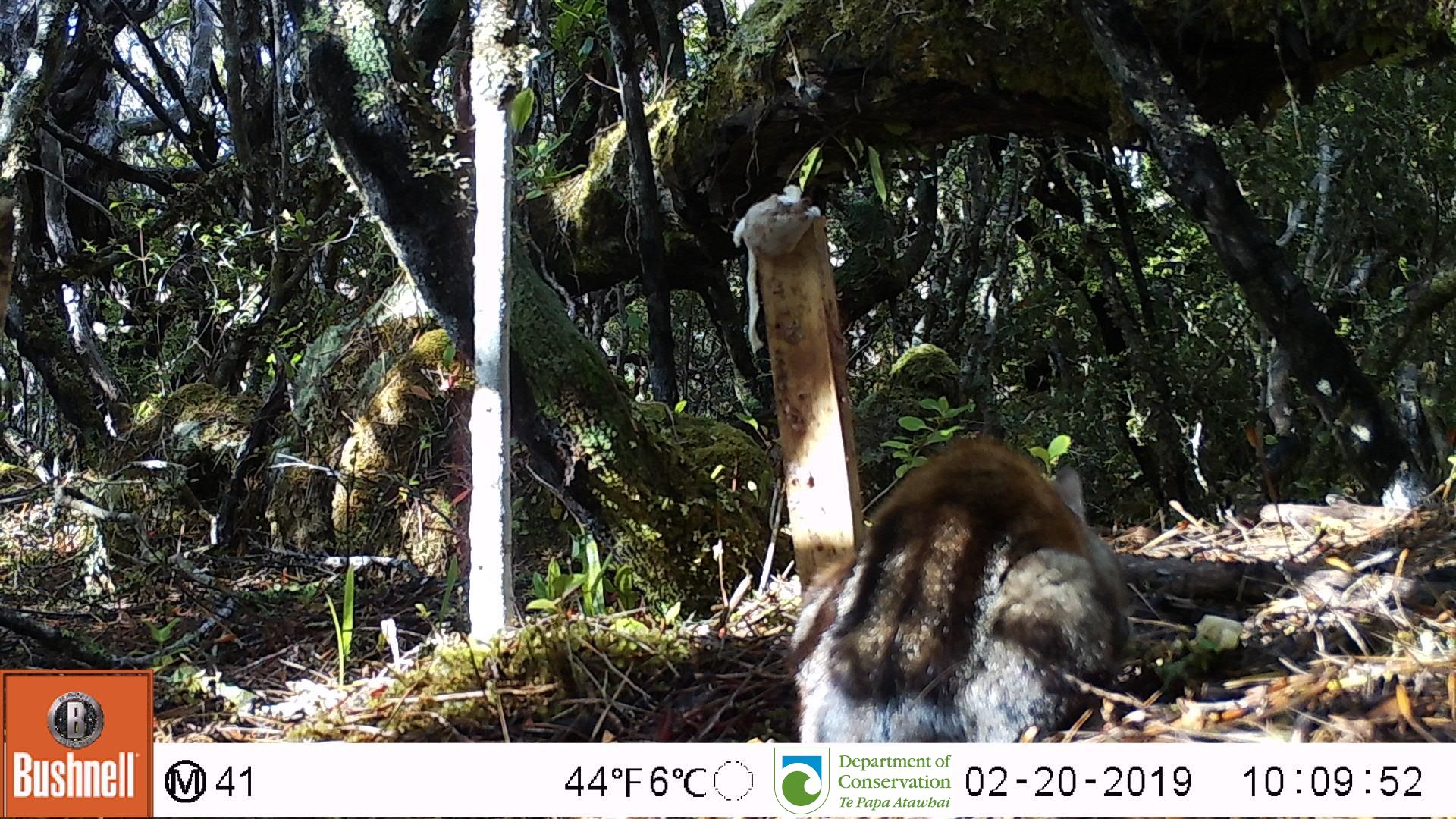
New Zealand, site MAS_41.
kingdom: Animalia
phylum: Chordata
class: Mammalia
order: Carnivora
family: Felidae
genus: Felis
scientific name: Felis catus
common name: domestic cat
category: cat